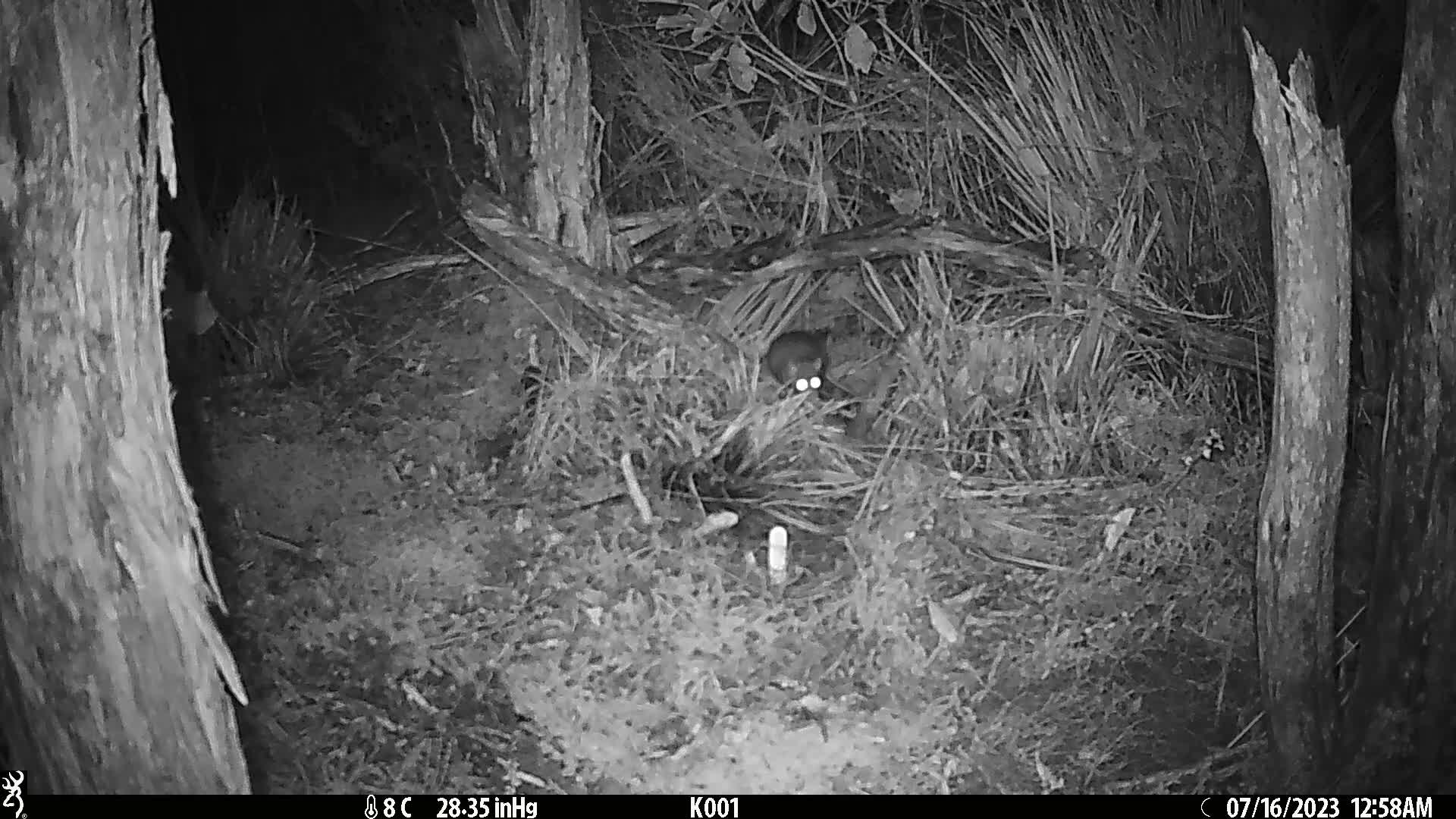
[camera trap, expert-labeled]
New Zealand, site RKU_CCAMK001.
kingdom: Animalia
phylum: Chordata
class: Mammalia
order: Rodentia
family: Muridae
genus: Rattus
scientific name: Rattus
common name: rat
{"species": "rat (Rattus)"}